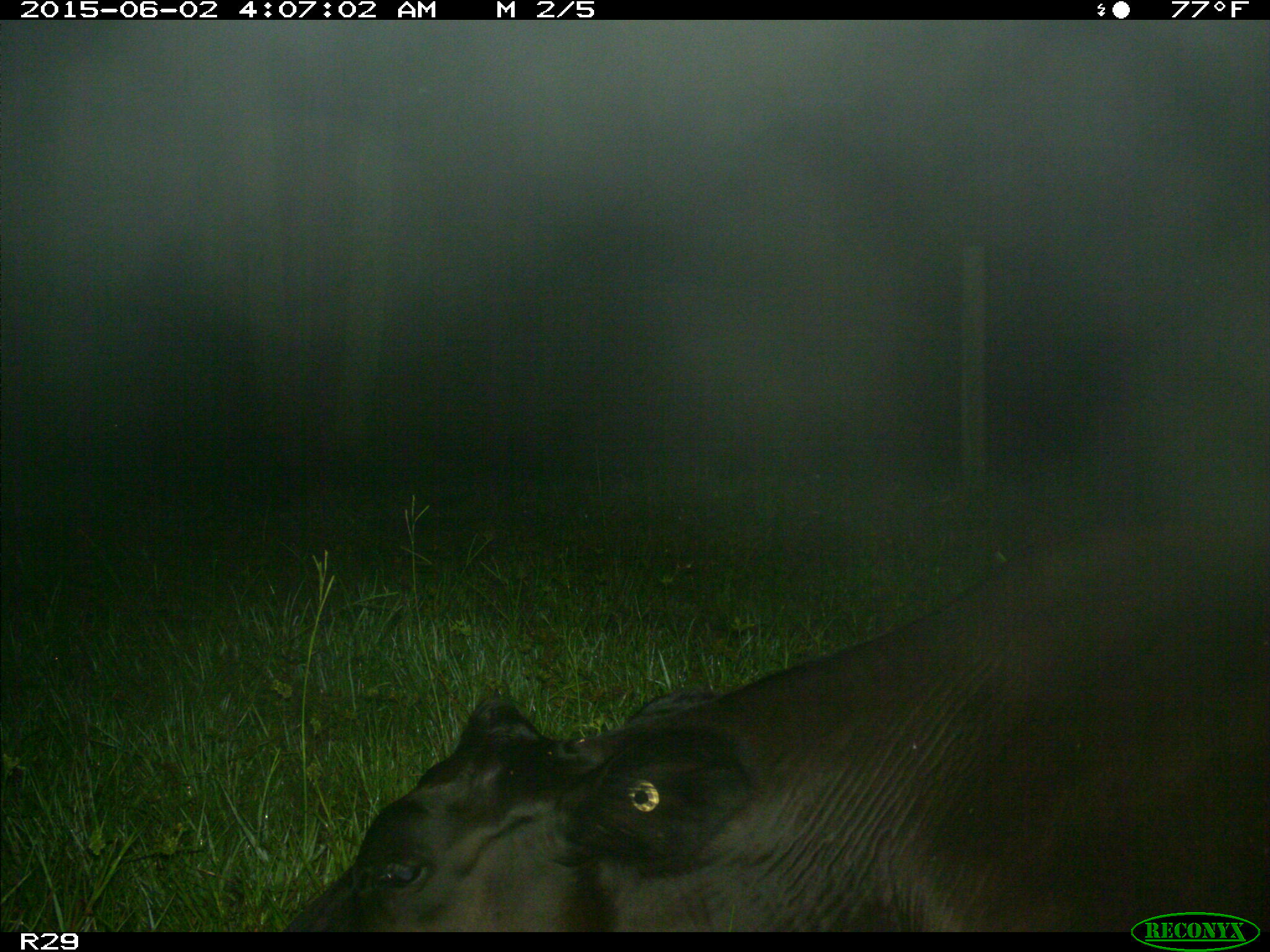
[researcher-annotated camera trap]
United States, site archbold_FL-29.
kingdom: Animalia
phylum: Chordata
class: Mammalia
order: Artiodactyla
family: Bovidae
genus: Bos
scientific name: Bos taurus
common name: domestic cow